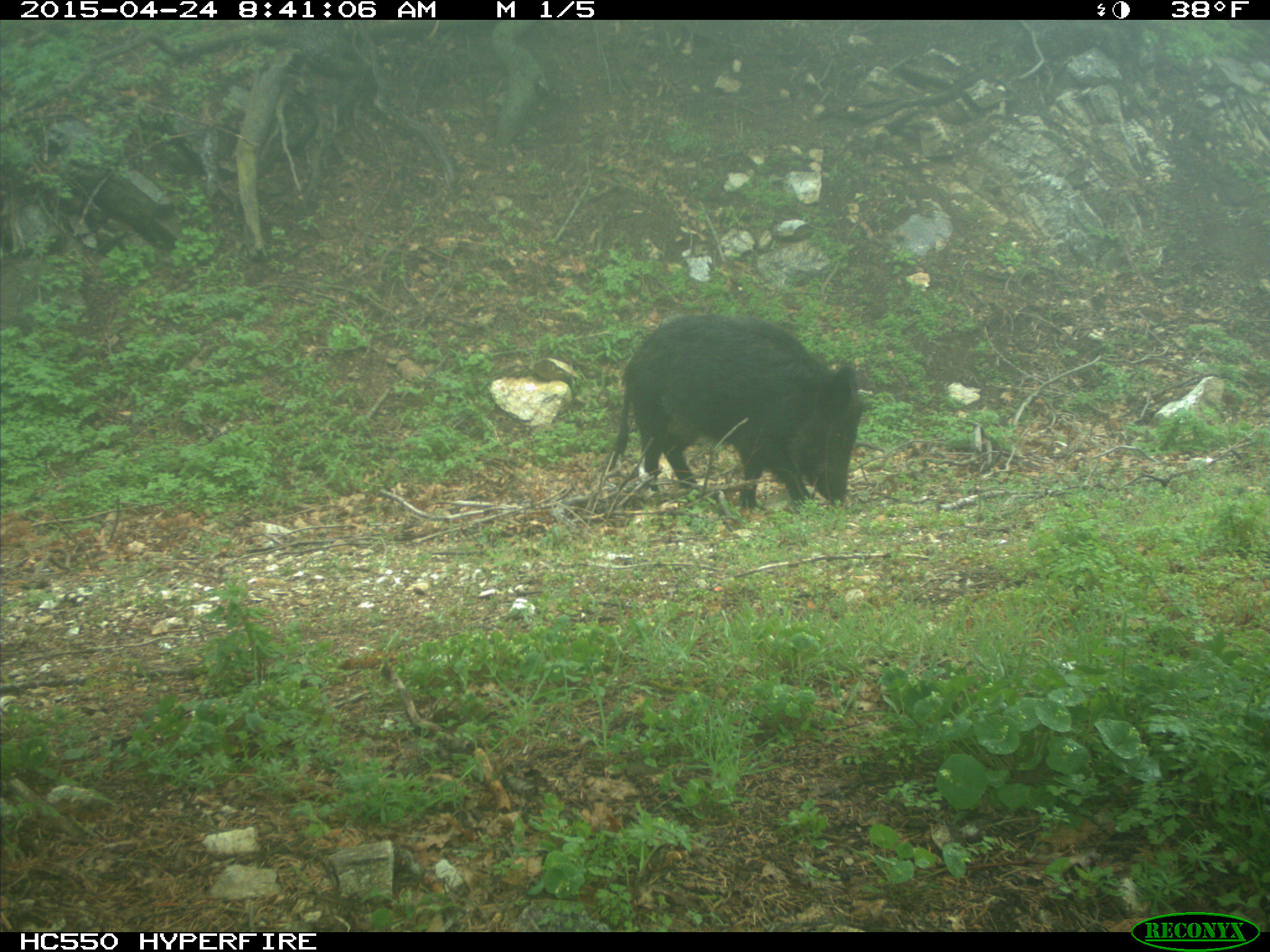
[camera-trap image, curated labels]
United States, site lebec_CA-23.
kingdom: Animalia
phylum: Chordata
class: Mammalia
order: Artiodactyla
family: Suidae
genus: Sus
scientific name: Sus scrofa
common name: wild boar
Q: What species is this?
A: Sus scrofa (wild boar).